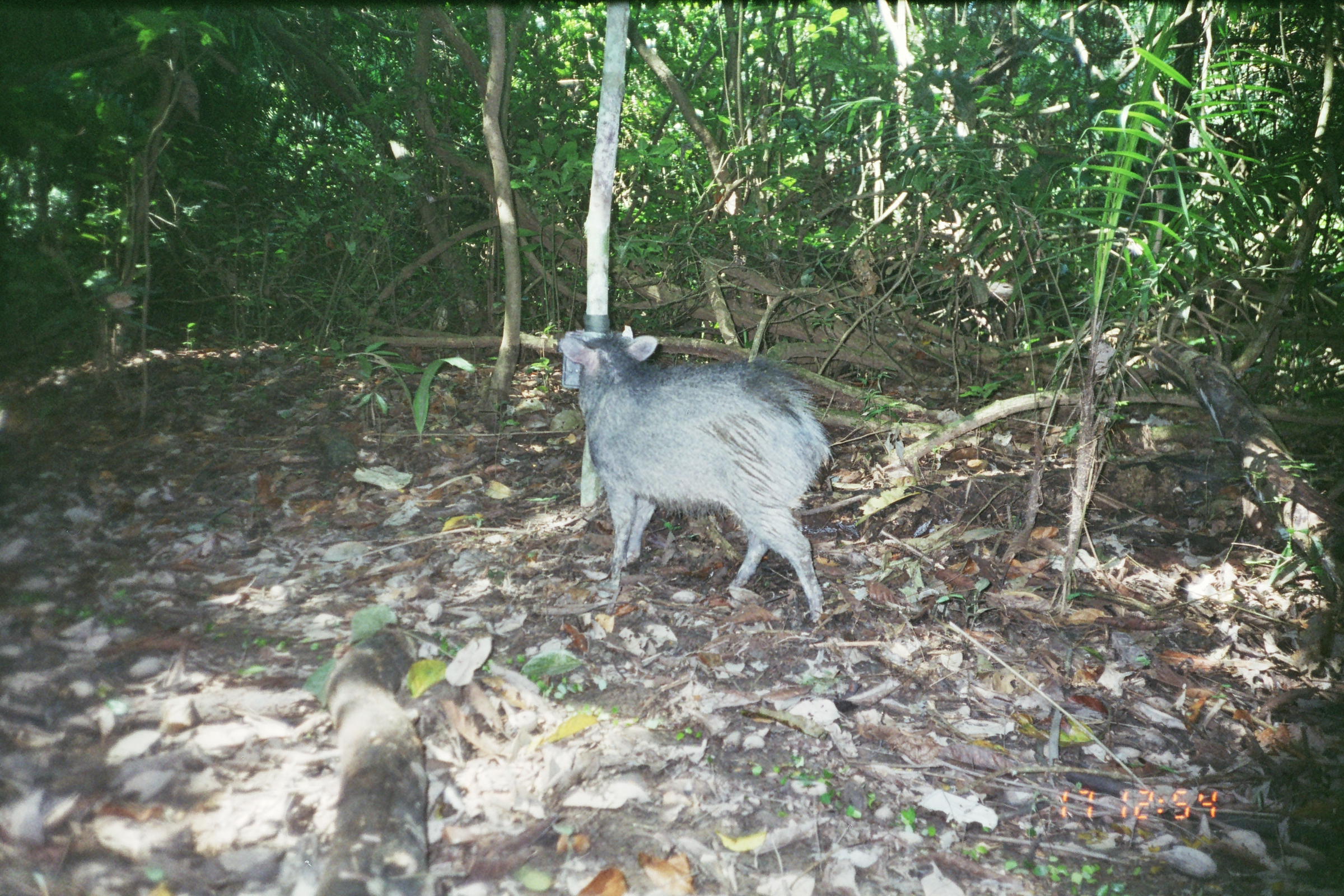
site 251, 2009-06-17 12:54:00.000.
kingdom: Animalia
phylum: Chordata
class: Mammalia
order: Artiodactyla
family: Tayassuidae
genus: Pecari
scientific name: Pecari tajacu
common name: collared peccary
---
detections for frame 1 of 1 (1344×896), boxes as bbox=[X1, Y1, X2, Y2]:
pecari tajacu: bbox=[559, 324, 832, 623]